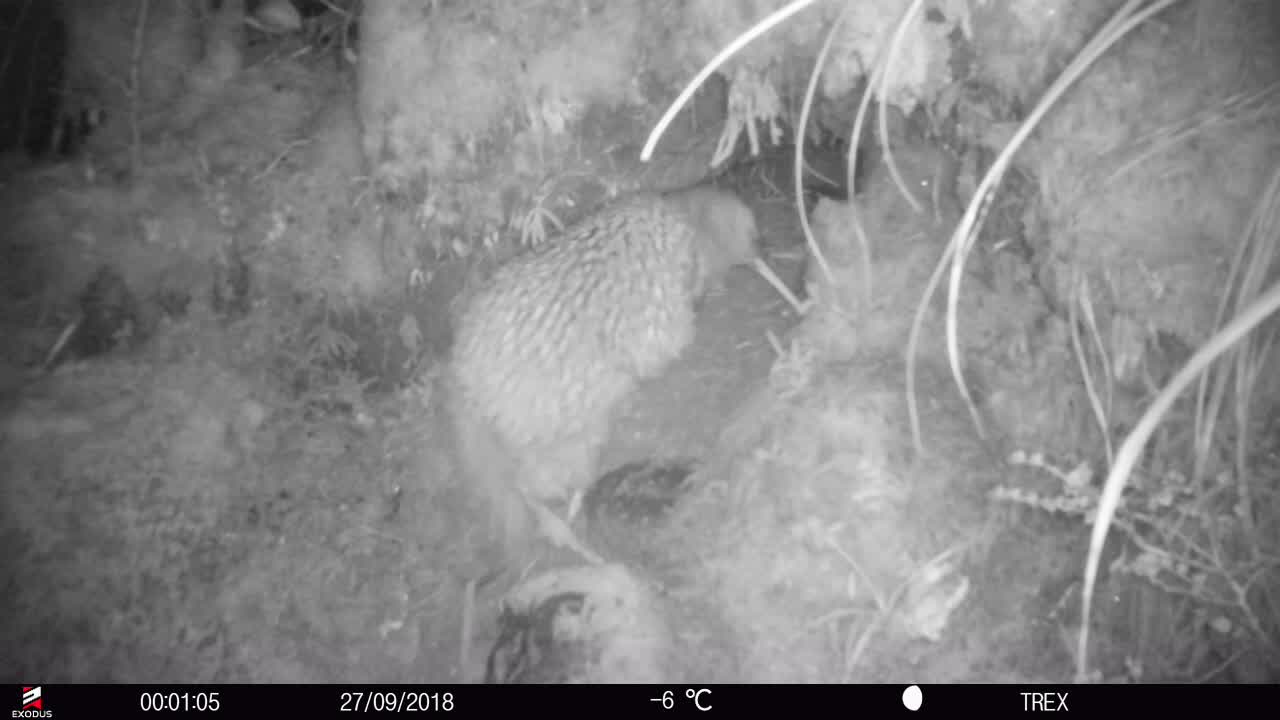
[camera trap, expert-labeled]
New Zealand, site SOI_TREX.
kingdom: Animalia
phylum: Chordata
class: Aves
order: Apterygiformes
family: Apterygidae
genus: Apteryx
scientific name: Apteryx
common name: kiwi